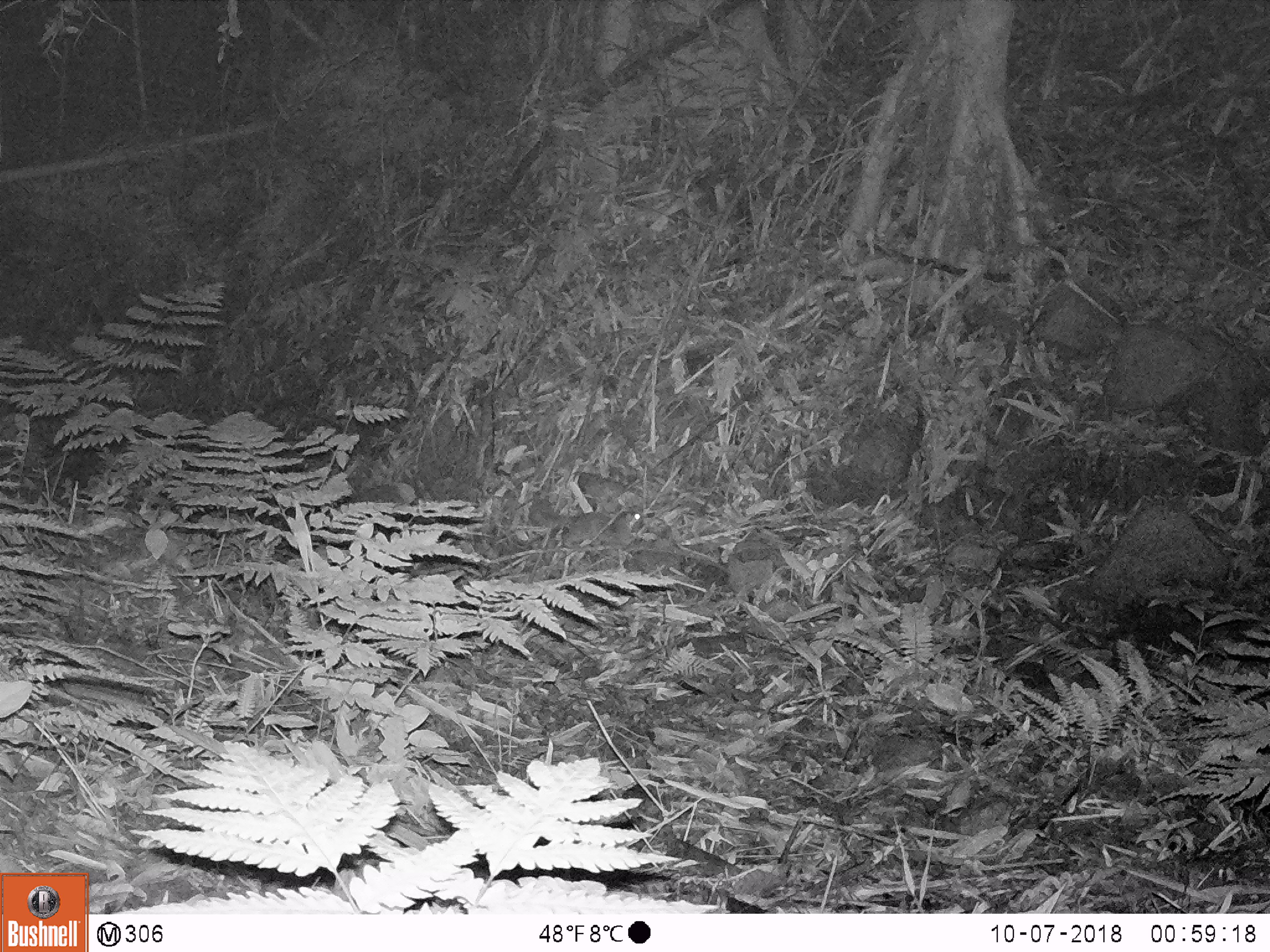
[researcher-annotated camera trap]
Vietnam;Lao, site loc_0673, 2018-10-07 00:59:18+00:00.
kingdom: Animalia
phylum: Chordata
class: Mammalia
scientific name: Mammalia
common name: mammal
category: unidentified small mammal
Unidentified small mammal (mammal) (Mammalia). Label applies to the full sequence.